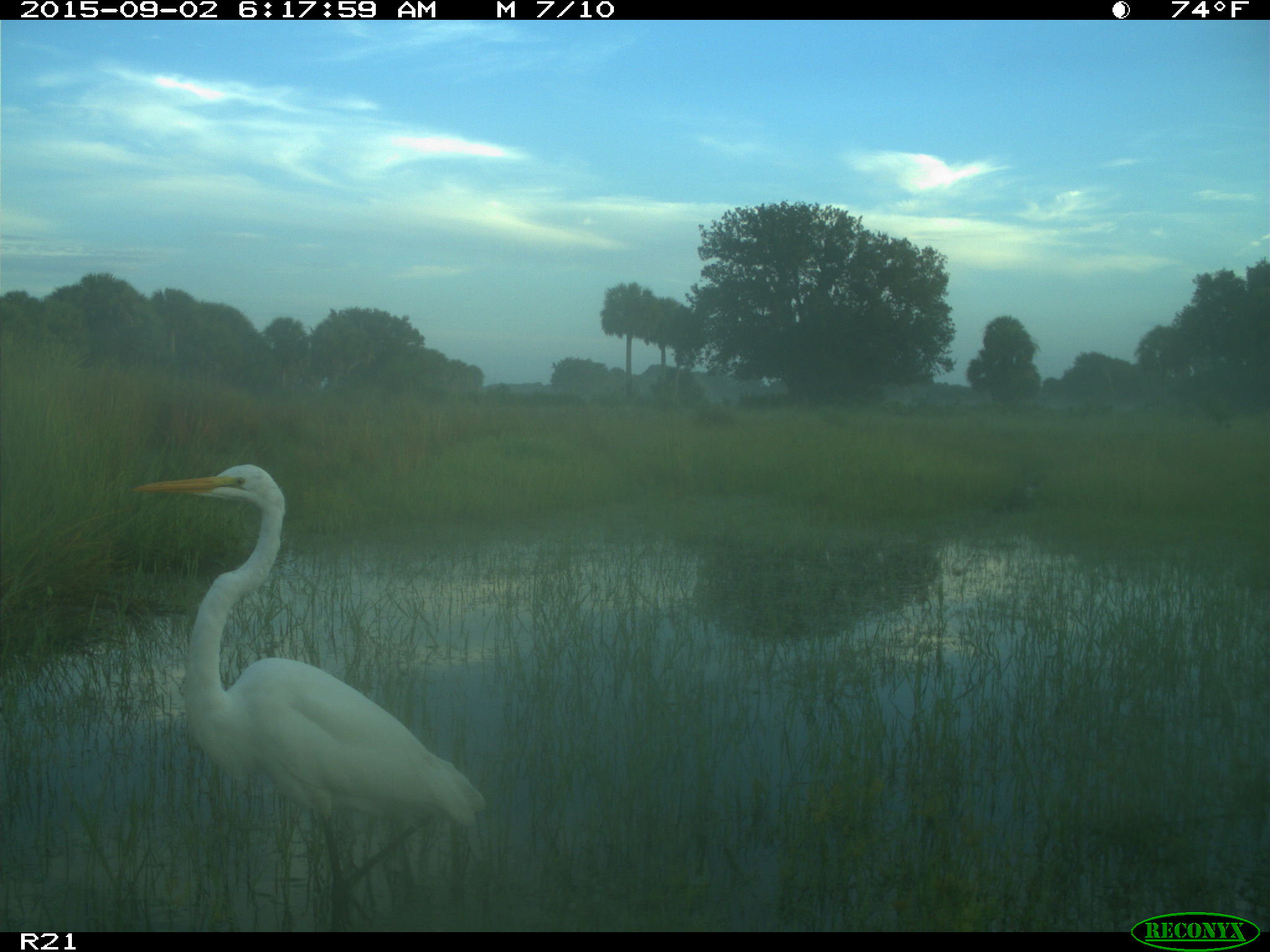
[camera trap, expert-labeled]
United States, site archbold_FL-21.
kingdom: Animalia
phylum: Chordata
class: Aves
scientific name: Aves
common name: birds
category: unidentified bird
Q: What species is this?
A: Unidentified bird (birds) (Aves).